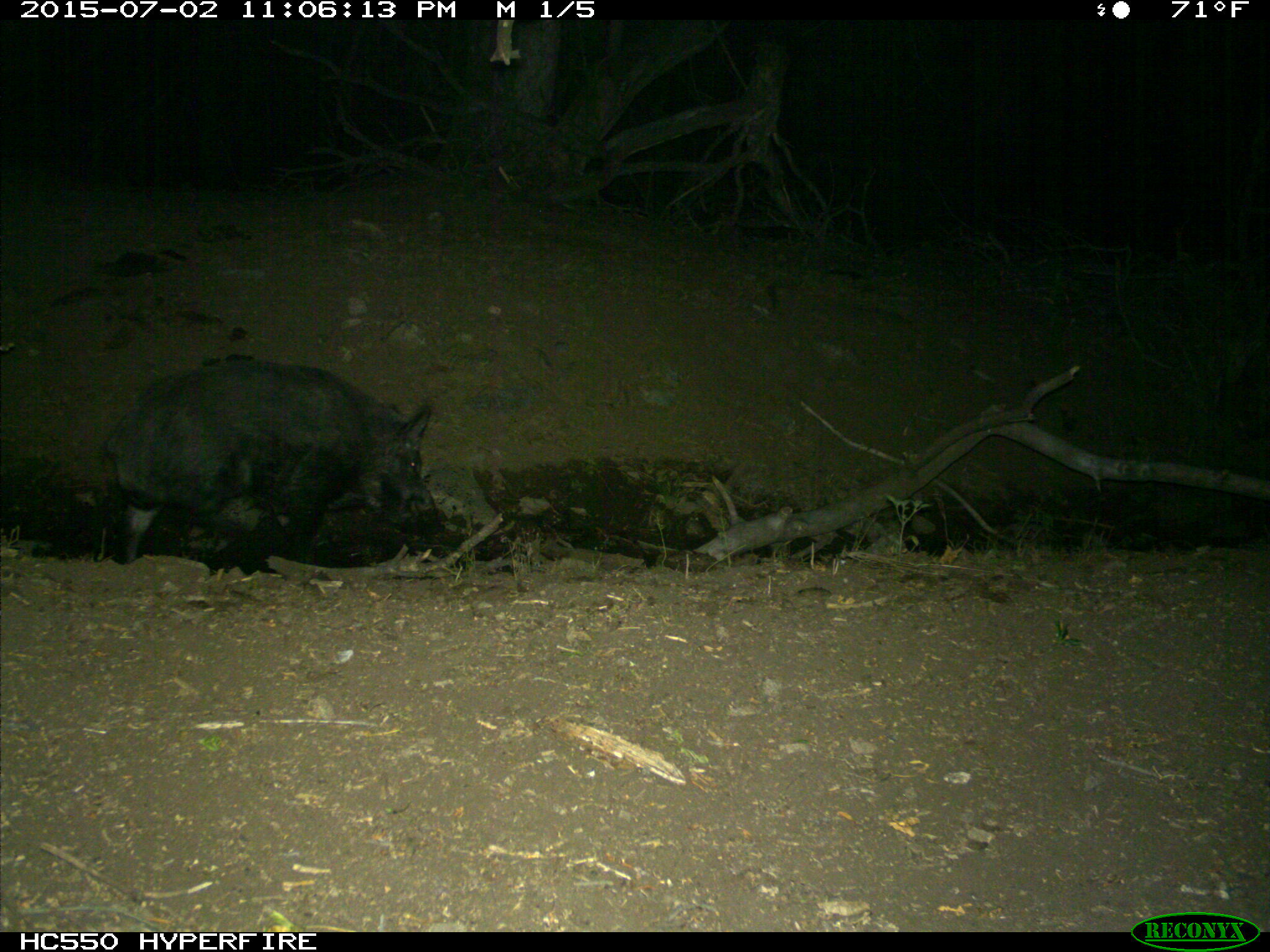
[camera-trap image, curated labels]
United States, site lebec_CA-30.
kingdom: Animalia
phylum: Chordata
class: Mammalia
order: Artiodactyla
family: Suidae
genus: Sus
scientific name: Sus scrofa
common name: wild boar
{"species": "Sus scrofa (wild boar)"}